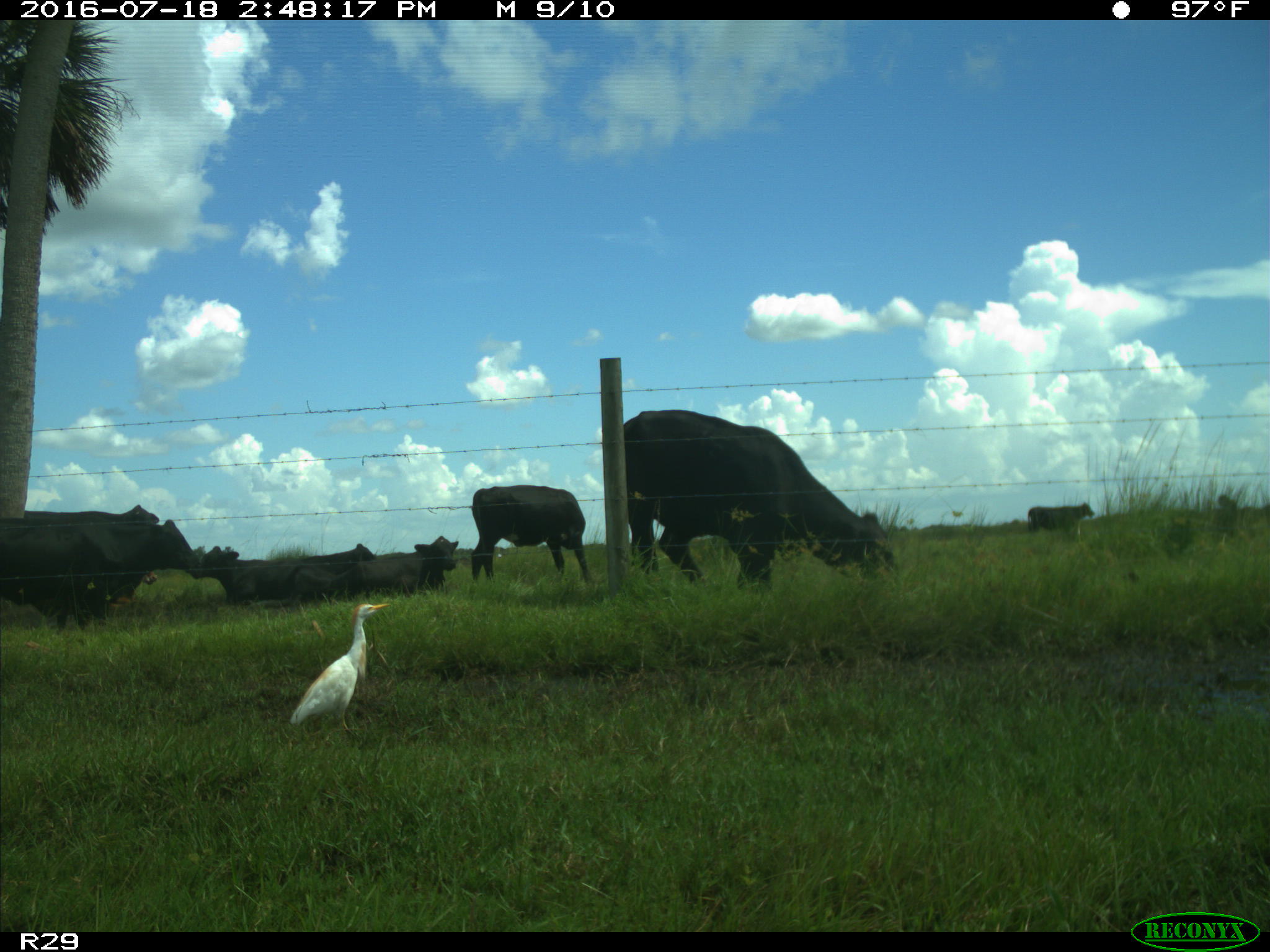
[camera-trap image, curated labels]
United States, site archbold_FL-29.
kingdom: Animalia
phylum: Chordata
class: Mammalia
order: Artiodactyla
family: Bovidae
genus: Bos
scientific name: Bos taurus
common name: domestic cow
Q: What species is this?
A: Bos taurus (domestic cow).